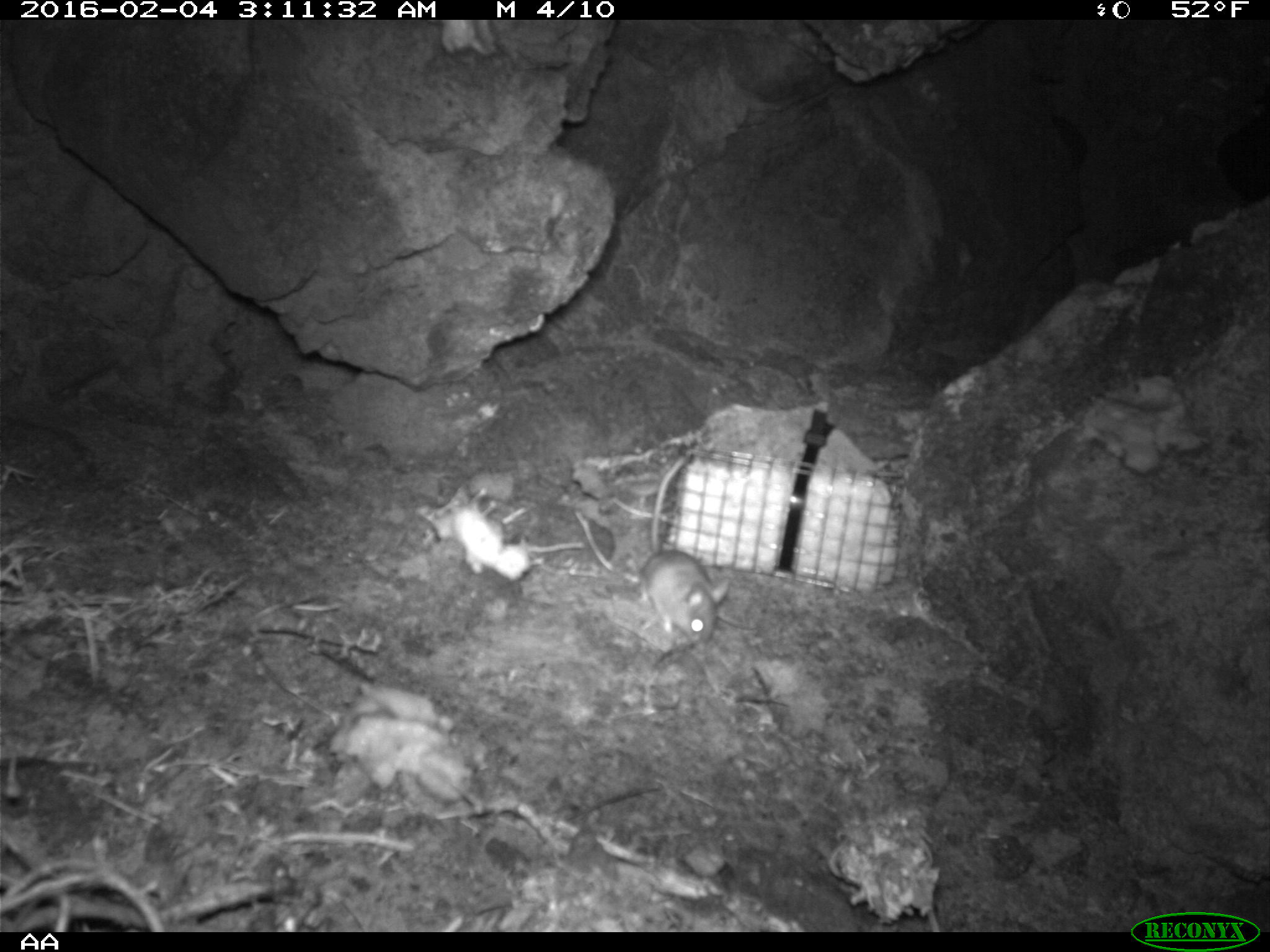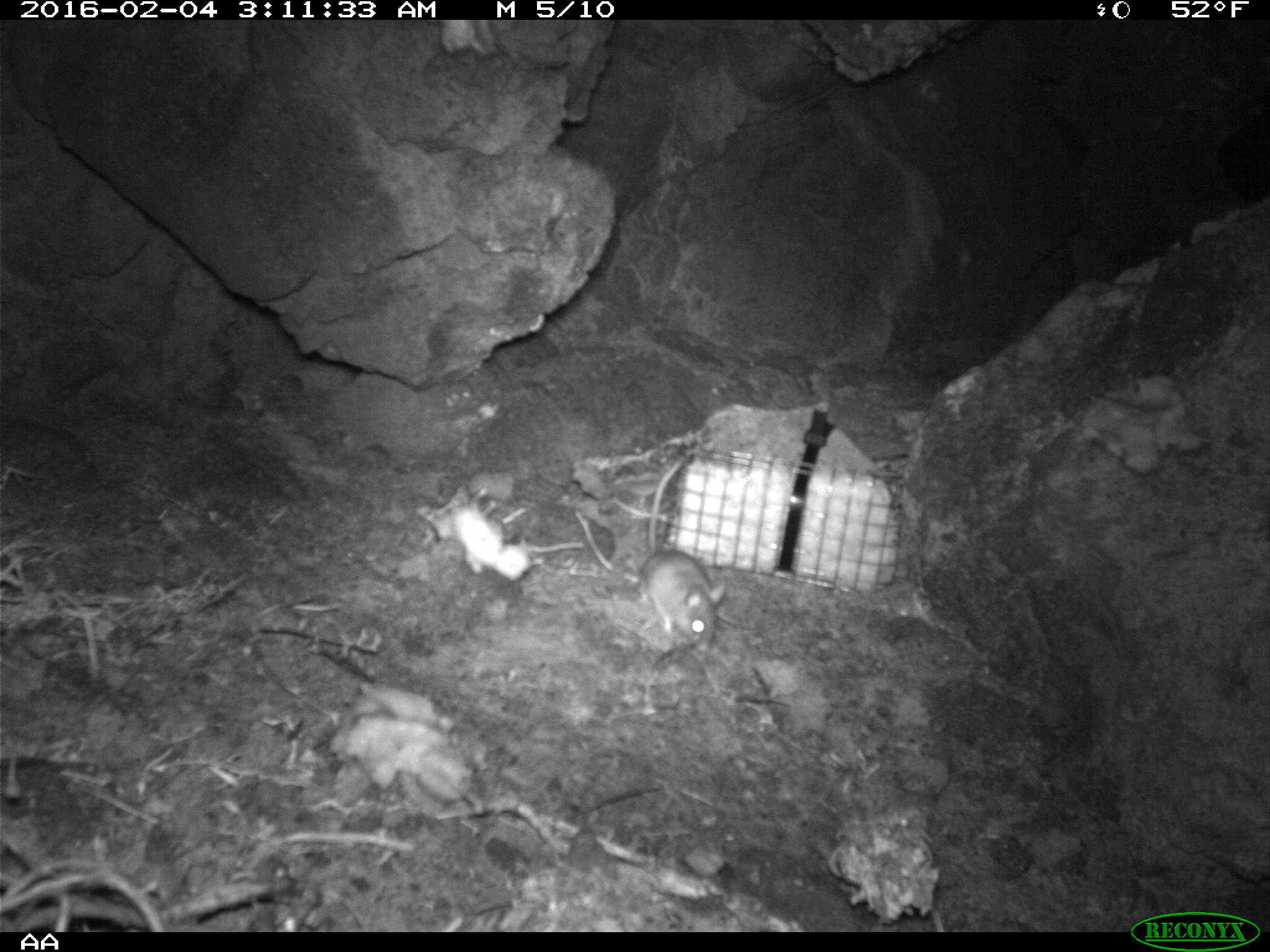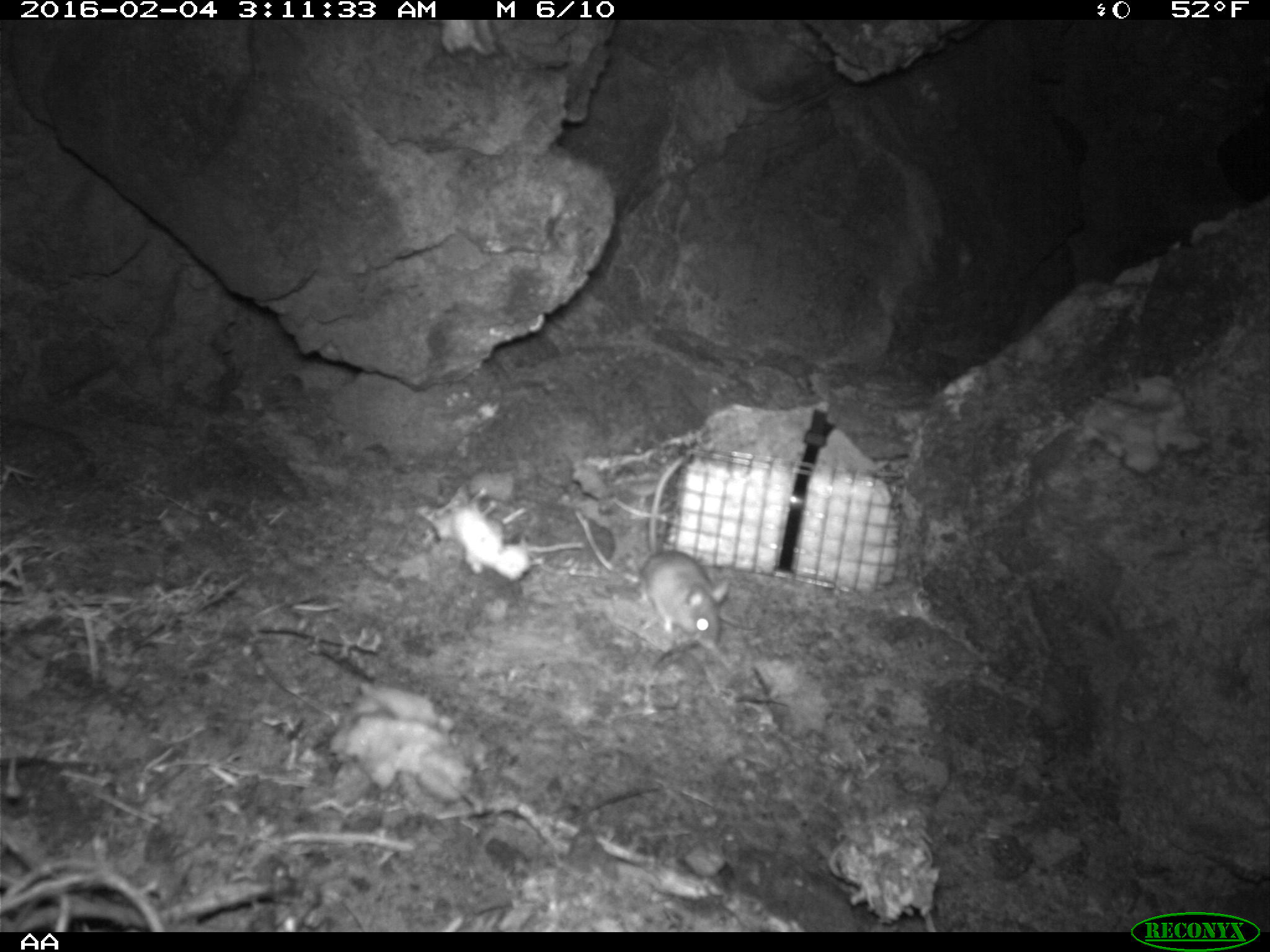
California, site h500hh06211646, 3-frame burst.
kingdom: Animalia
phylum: Chordata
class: Mammalia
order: Rodentia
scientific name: Rodentia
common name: rodent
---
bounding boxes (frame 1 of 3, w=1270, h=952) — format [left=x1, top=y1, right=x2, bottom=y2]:
rodent: [left=638, top=457, right=730, bottom=650]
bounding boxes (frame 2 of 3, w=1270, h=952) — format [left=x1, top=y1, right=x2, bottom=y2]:
rodent: [left=640, top=456, right=724, bottom=647]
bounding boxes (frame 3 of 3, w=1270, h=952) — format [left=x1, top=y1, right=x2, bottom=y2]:
rodent: [left=634, top=455, right=729, bottom=647]